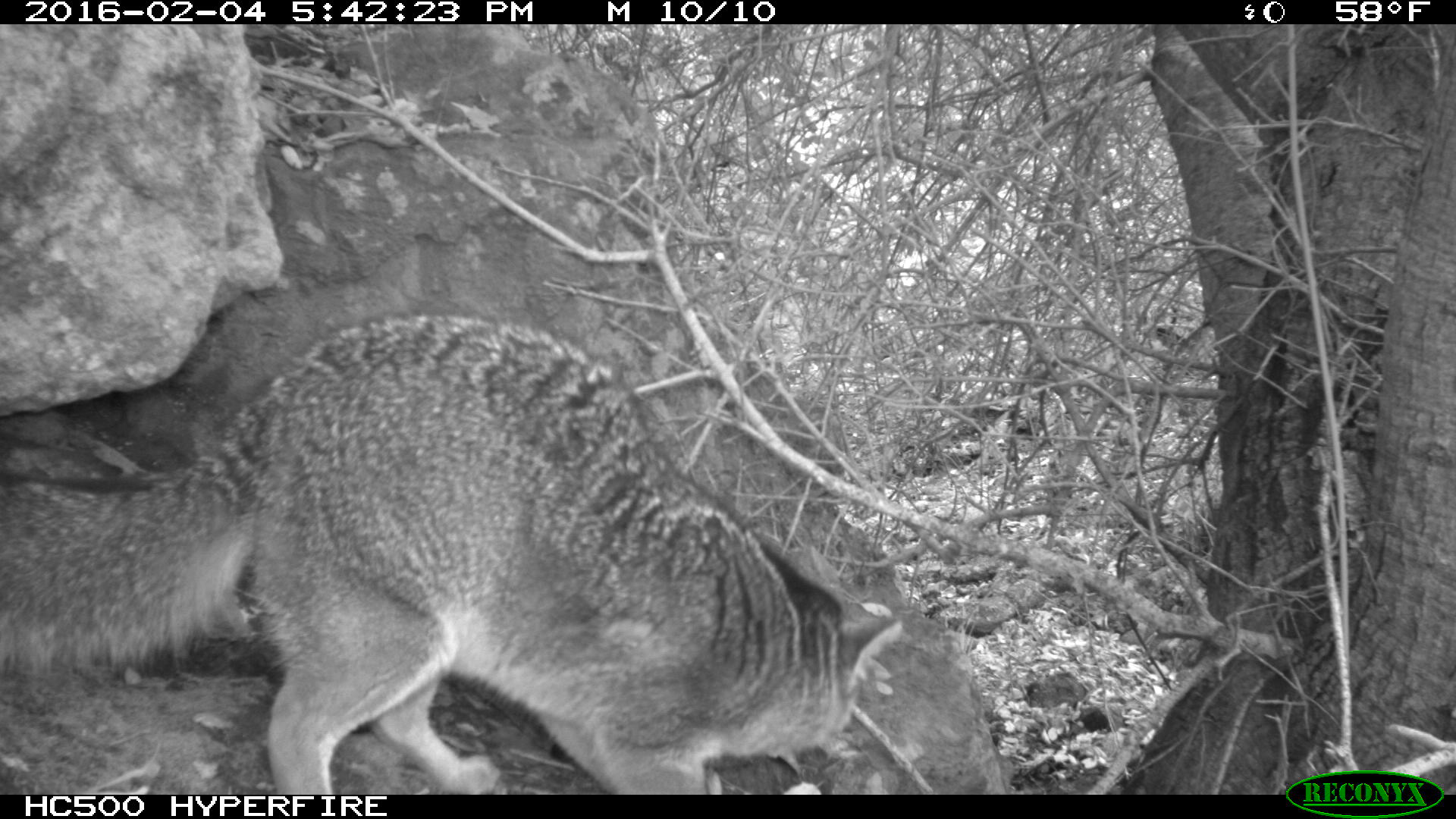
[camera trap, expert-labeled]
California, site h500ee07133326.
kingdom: Animalia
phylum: Chordata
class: Mammalia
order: Carnivora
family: Canidae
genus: Urocyon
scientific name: Urocyon littoralis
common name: island fox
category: fox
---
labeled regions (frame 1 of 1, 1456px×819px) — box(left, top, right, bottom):
fox: box(0, 313, 902, 793)